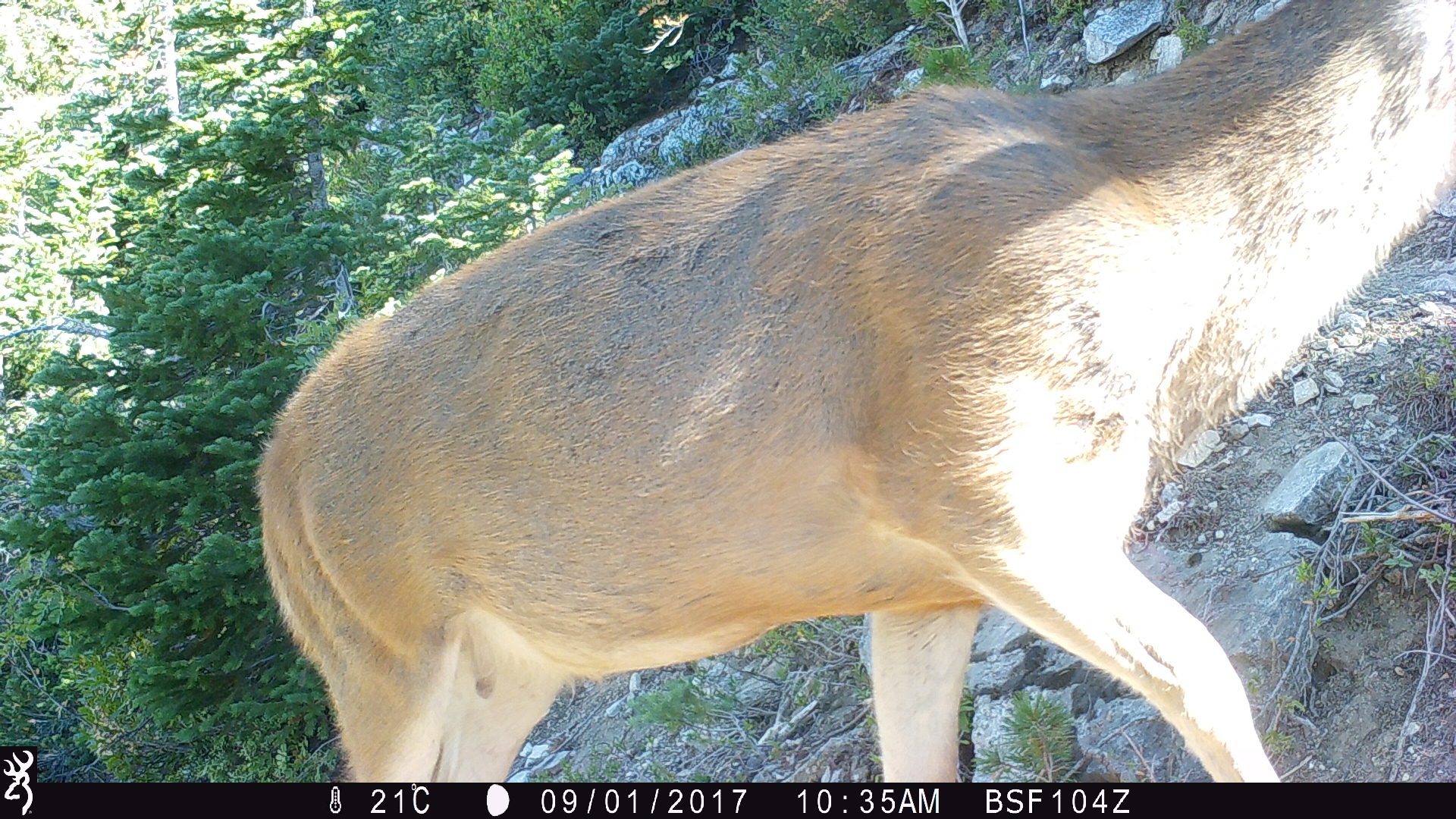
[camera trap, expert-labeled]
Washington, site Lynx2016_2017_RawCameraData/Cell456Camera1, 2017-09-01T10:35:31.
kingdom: Animalia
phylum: Chordata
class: Mammalia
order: Artiodactyla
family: Cervidae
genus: Odocoileus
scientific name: Odocoileus hemionus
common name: mule deer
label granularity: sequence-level